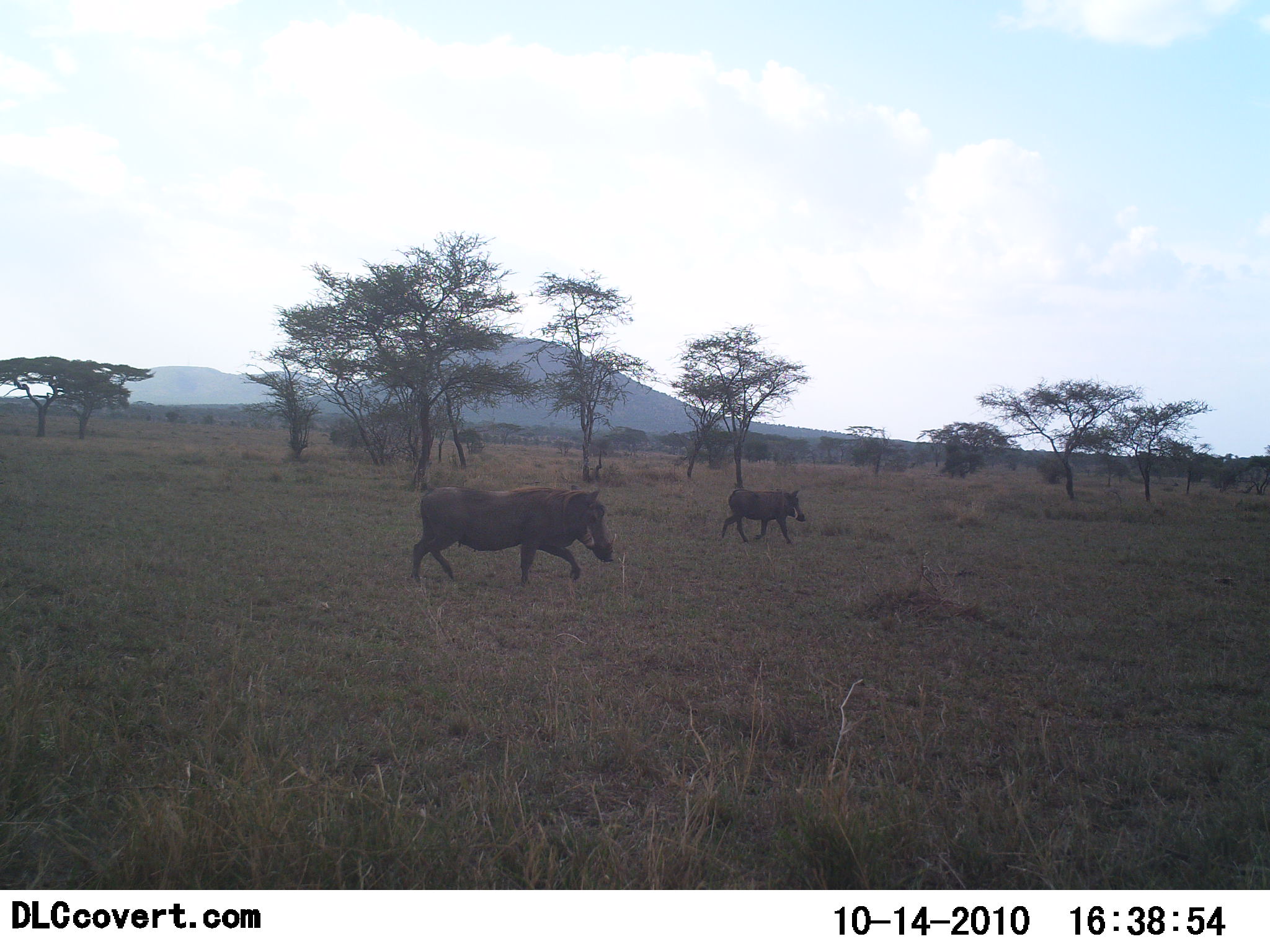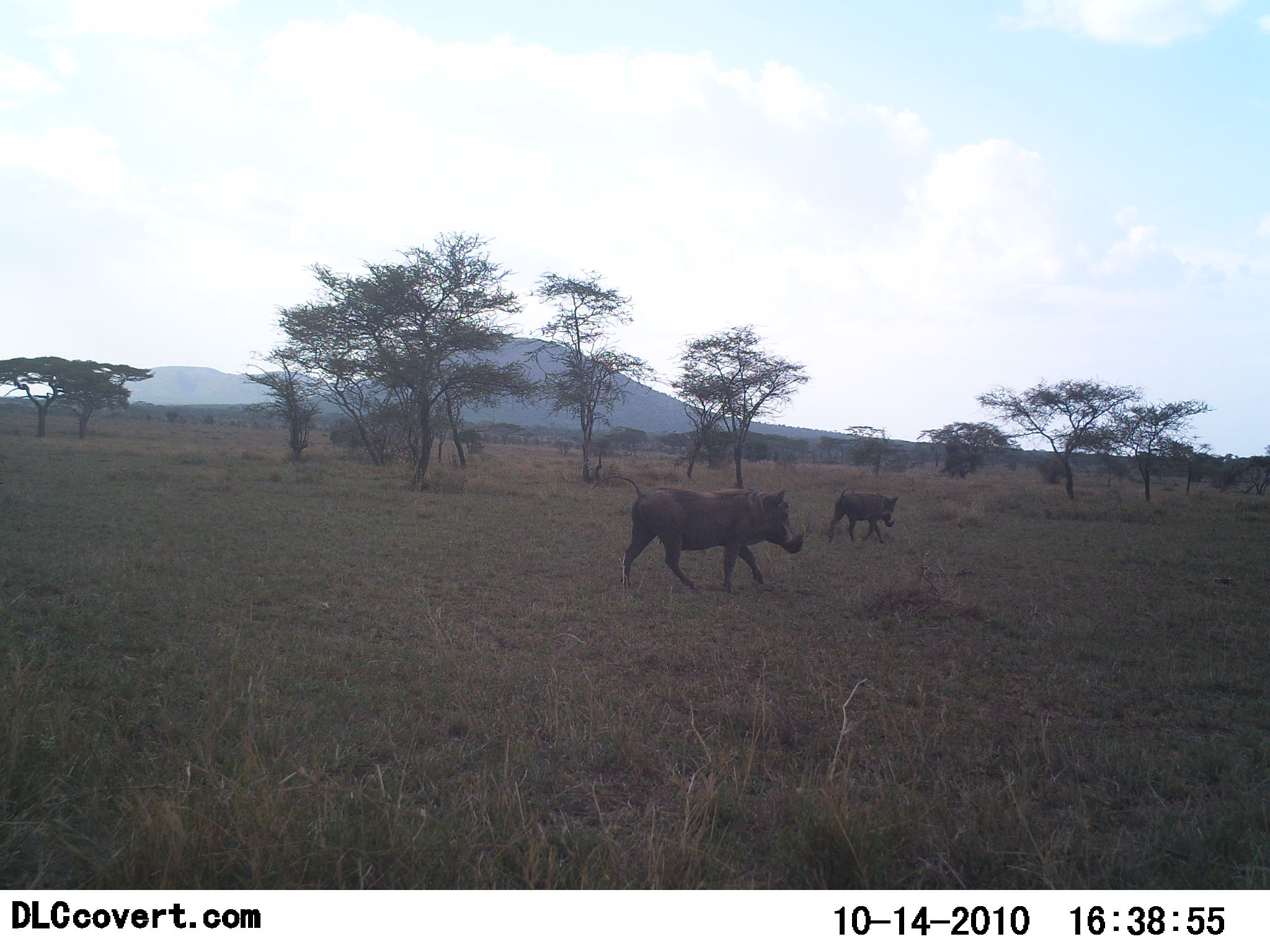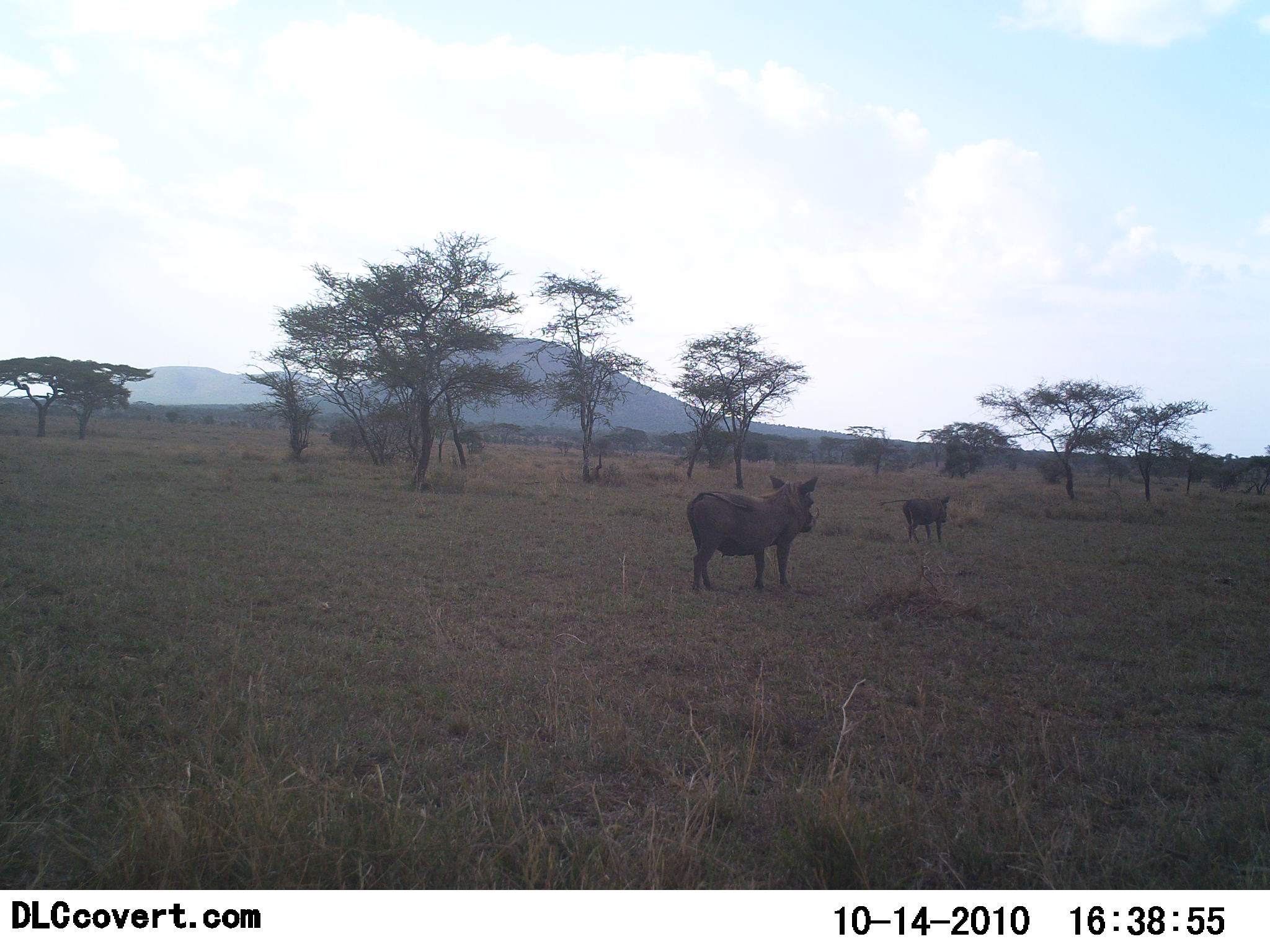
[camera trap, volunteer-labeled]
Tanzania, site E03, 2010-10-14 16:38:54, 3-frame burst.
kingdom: Animalia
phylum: Chordata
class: Mammalia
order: Artiodactyla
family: Suidae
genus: Phacochoerus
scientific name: Phacochoerus africanus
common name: warthog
Warthog (Phacochoerus africanus), count 2. Behavior (volunteer vote fractions): standing 0%, resting 0%, moving 100%, interacting 0%. Young present (vote fraction): 8%. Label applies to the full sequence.